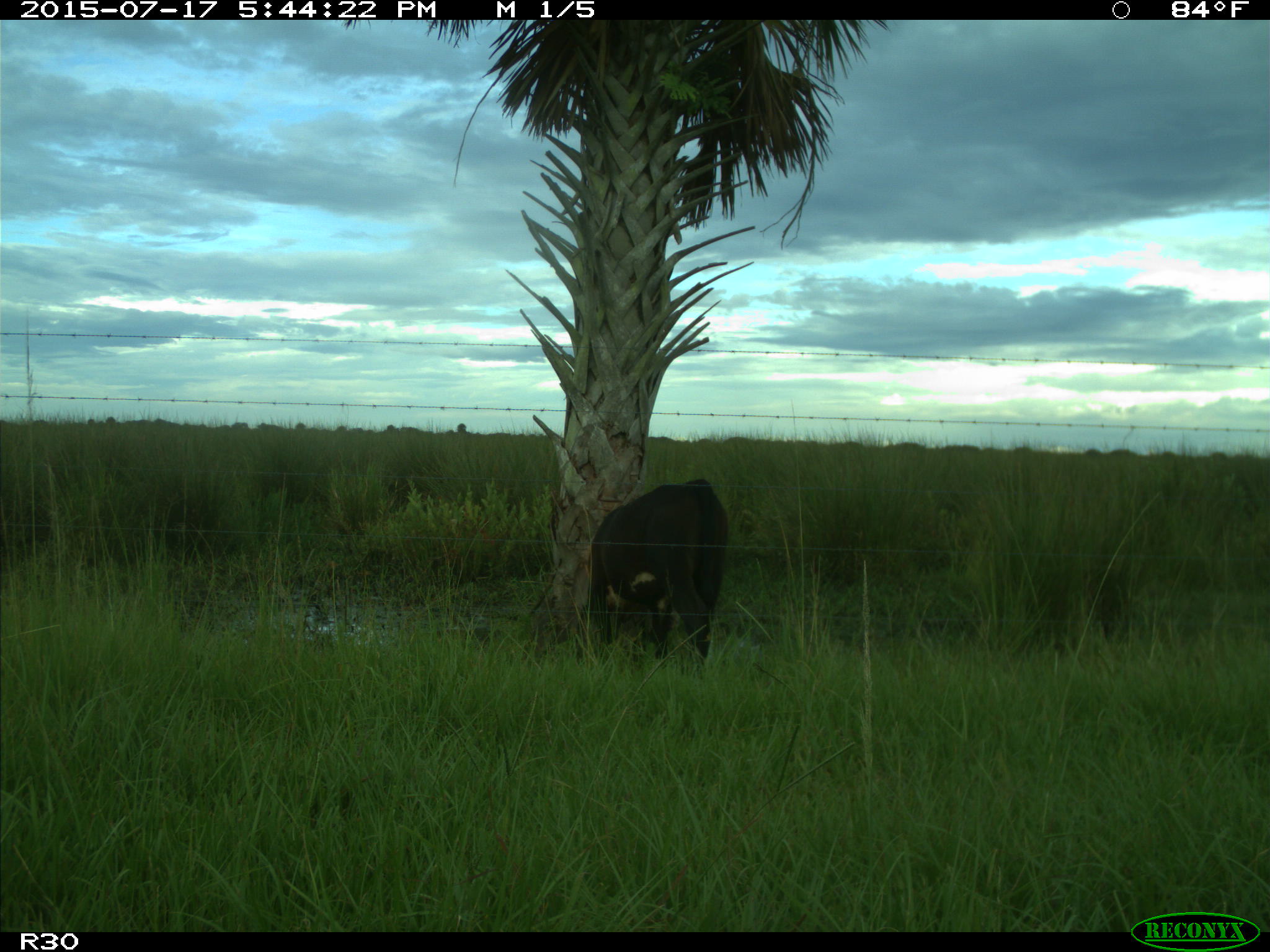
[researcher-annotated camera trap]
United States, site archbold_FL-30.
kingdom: Animalia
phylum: Chordata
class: Mammalia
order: Artiodactyla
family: Bovidae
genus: Bos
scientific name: Bos taurus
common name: domestic cow